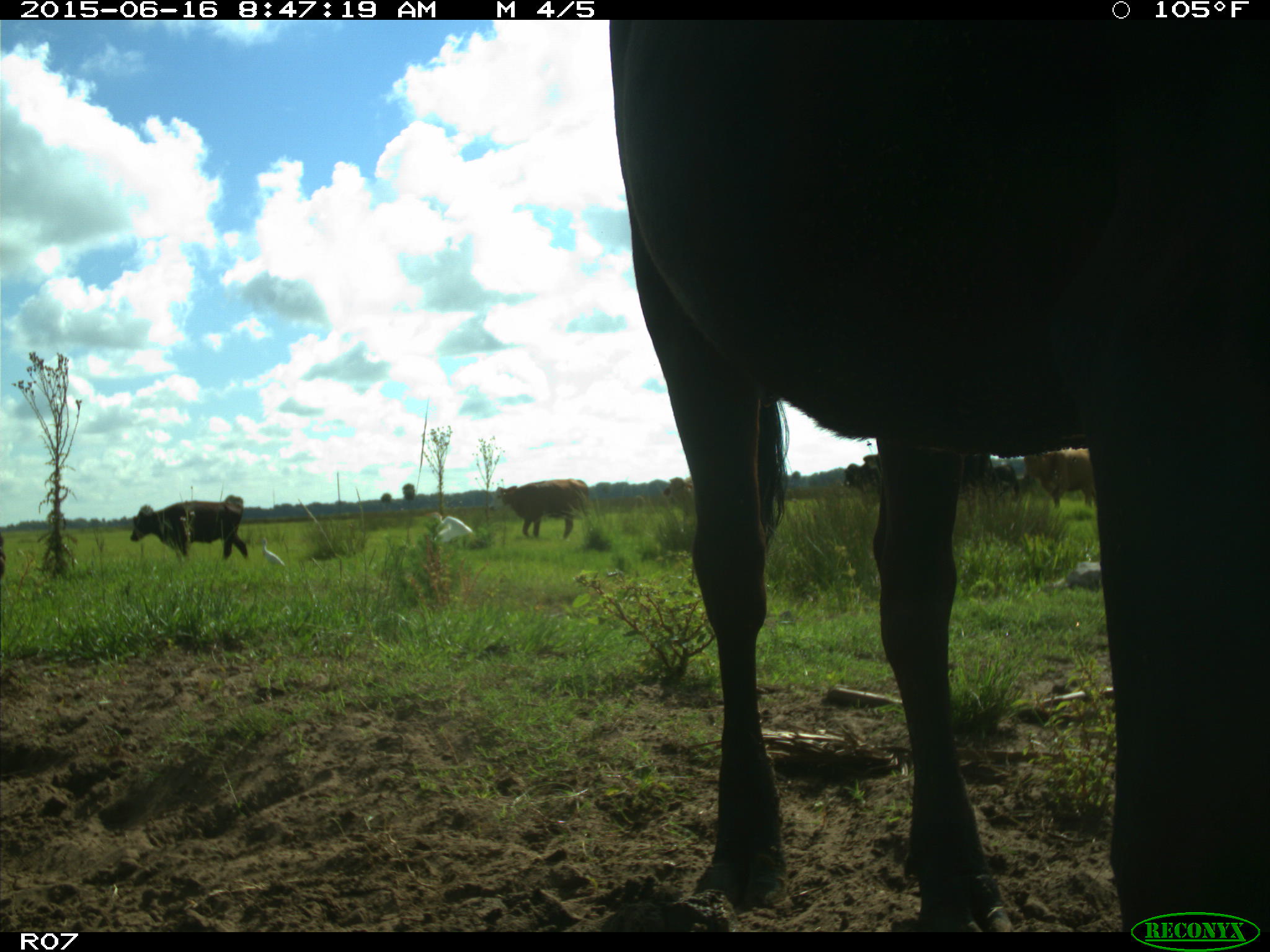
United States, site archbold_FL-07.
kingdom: Animalia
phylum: Chordata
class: Mammalia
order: Artiodactyla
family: Bovidae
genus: Bos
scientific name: Bos taurus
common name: domestic cow